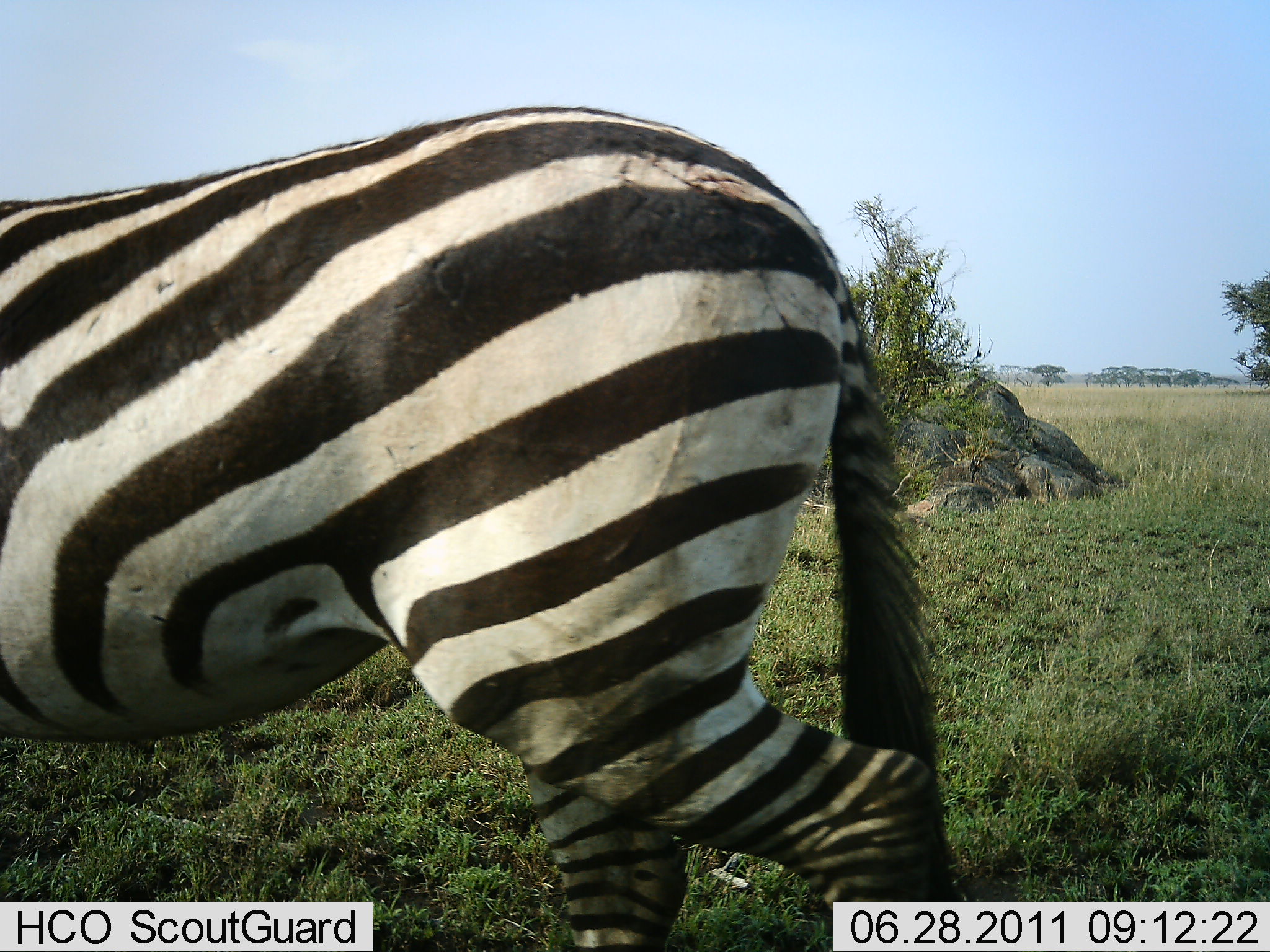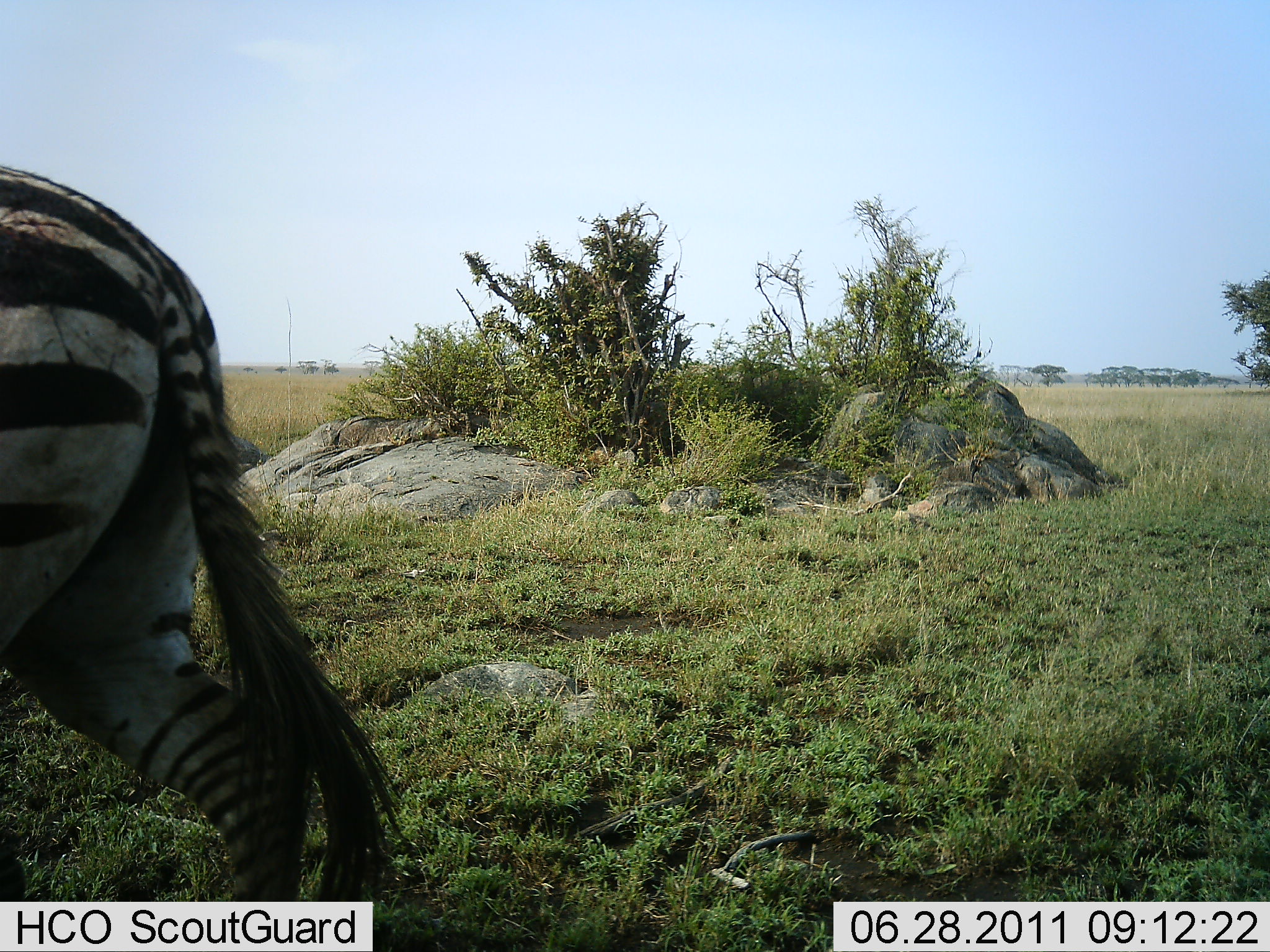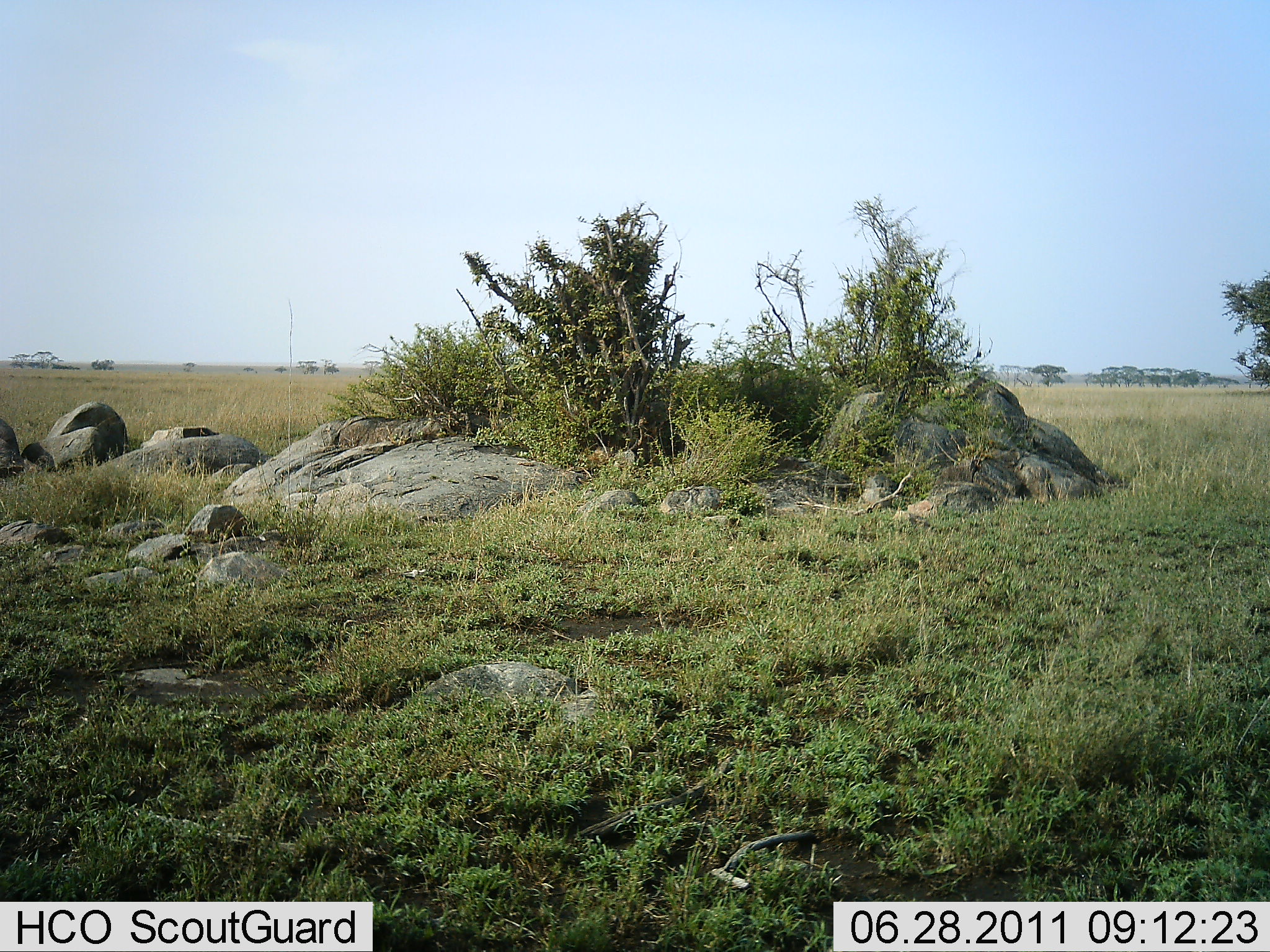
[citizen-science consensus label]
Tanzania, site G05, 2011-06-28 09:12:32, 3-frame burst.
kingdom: Animalia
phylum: Chordata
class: Mammalia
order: Perissodactyla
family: Equidae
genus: Equus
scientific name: Equus quagga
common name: plains zebra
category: zebra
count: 1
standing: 0%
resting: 0%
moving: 100%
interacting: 0%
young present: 0%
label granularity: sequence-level